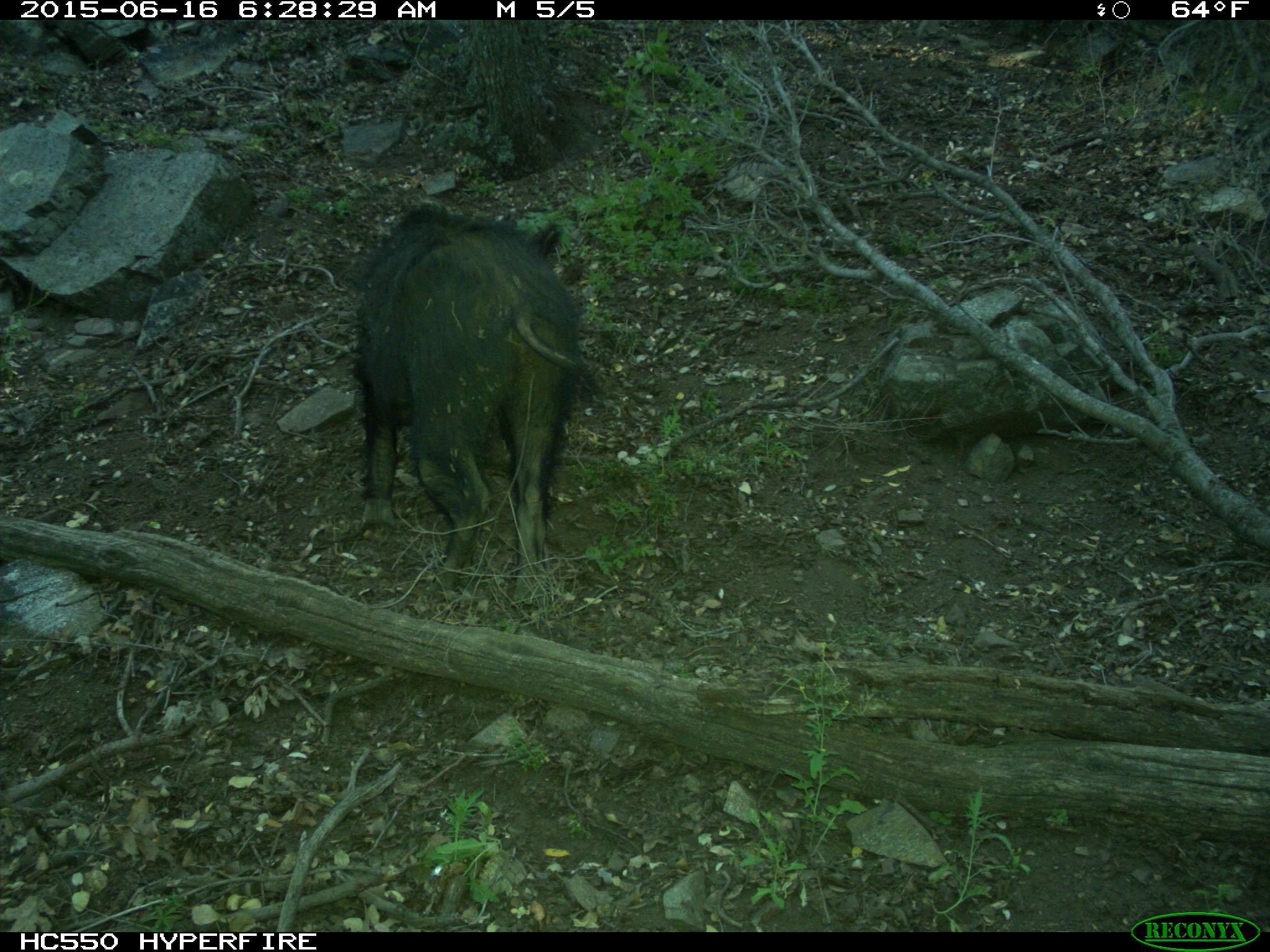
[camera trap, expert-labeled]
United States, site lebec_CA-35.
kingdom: Animalia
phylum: Chordata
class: Mammalia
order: Artiodactyla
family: Suidae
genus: Sus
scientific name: Sus scrofa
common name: wild boar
Sus scrofa (wild boar).